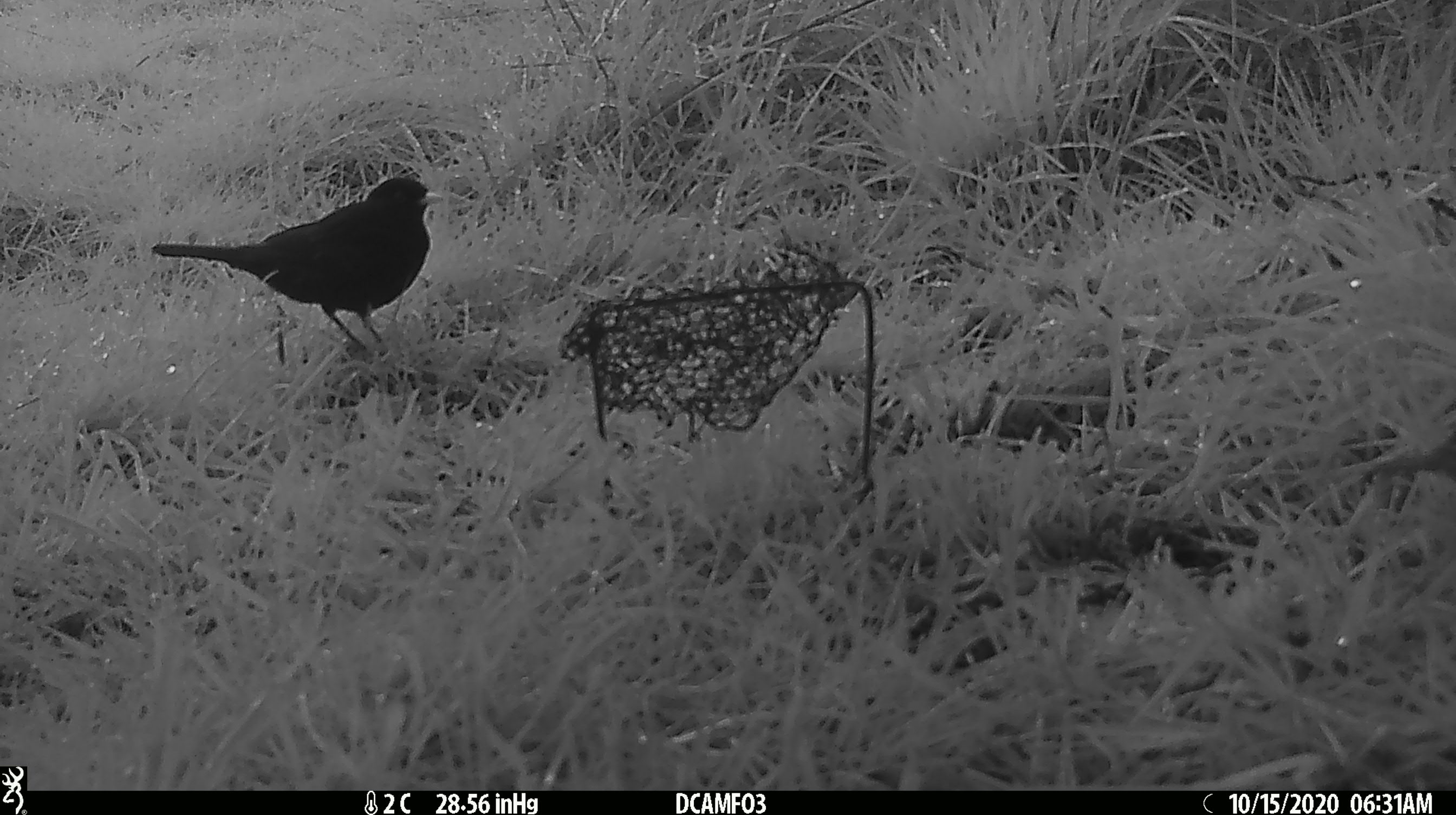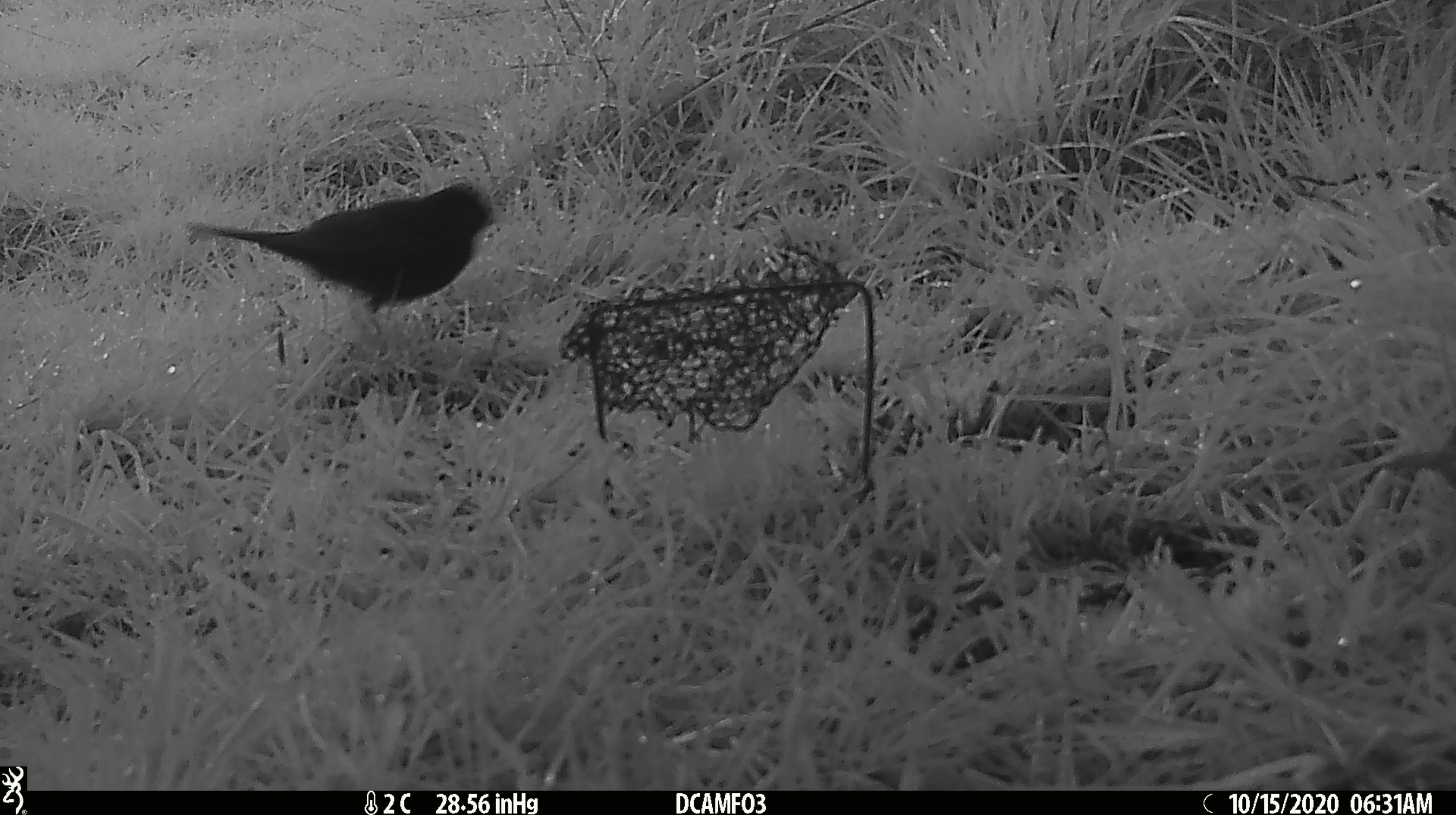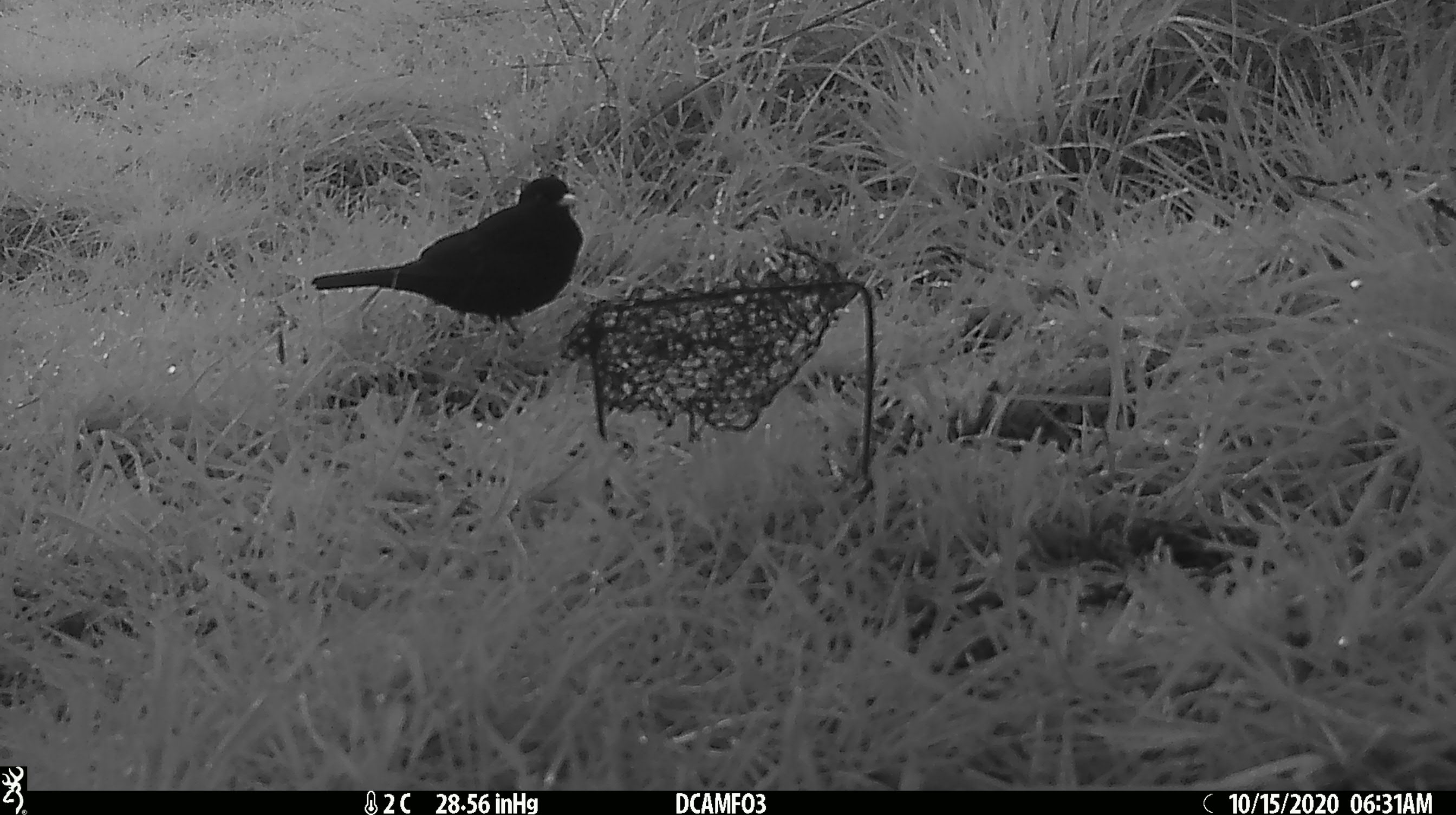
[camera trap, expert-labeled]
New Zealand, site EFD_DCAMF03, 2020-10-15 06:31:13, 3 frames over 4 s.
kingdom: Animalia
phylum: Chordata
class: Aves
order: Passeriformes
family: Turdidae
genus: Turdus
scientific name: Turdus merula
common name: eurasian blackbird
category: blackbird